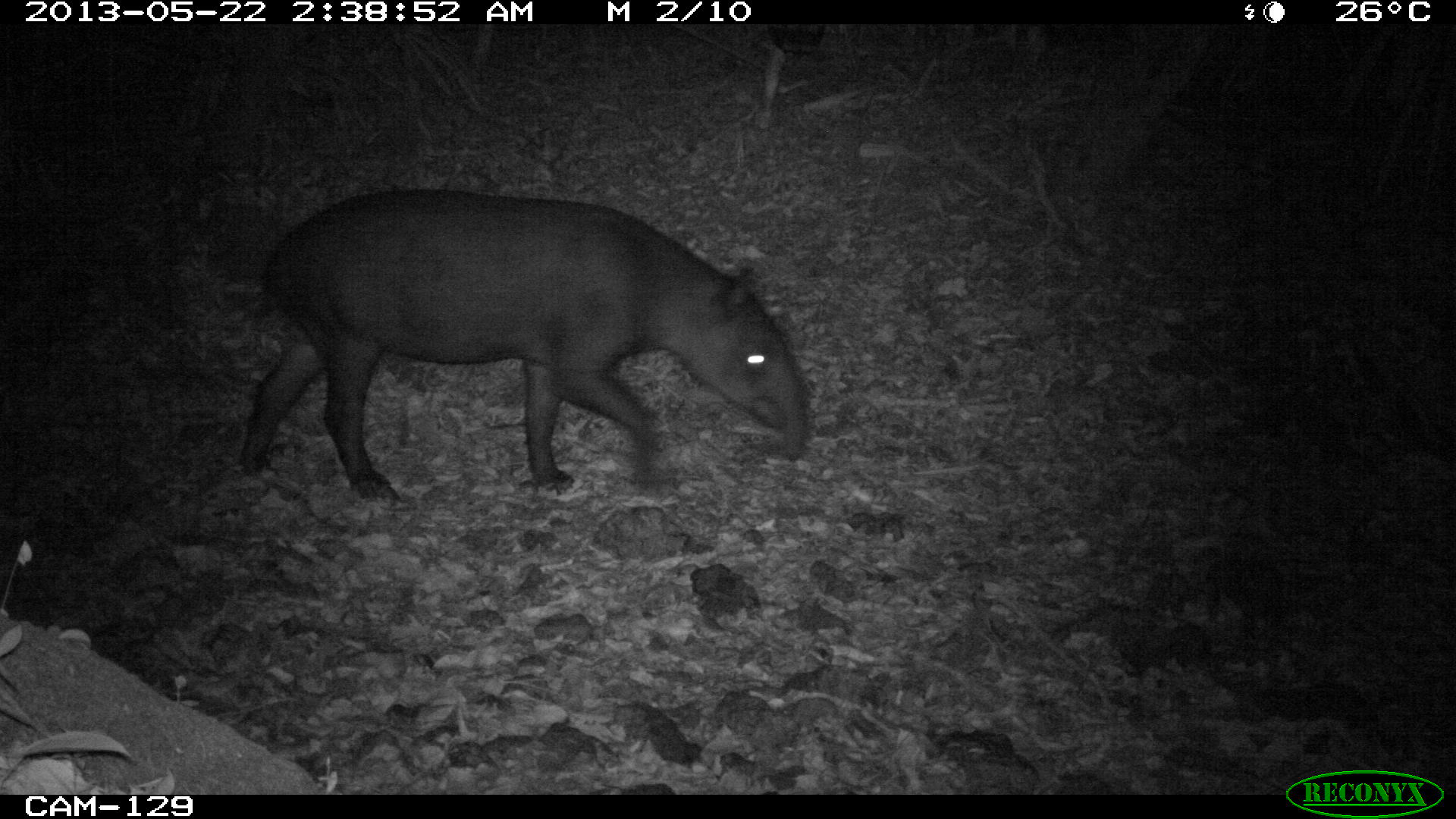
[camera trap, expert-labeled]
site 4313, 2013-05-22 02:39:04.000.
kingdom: Animalia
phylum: Chordata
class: Mammalia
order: Perissodactyla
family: Tapiridae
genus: Tapirus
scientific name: Tapirus bairdii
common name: baird's tapir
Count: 1.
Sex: female.